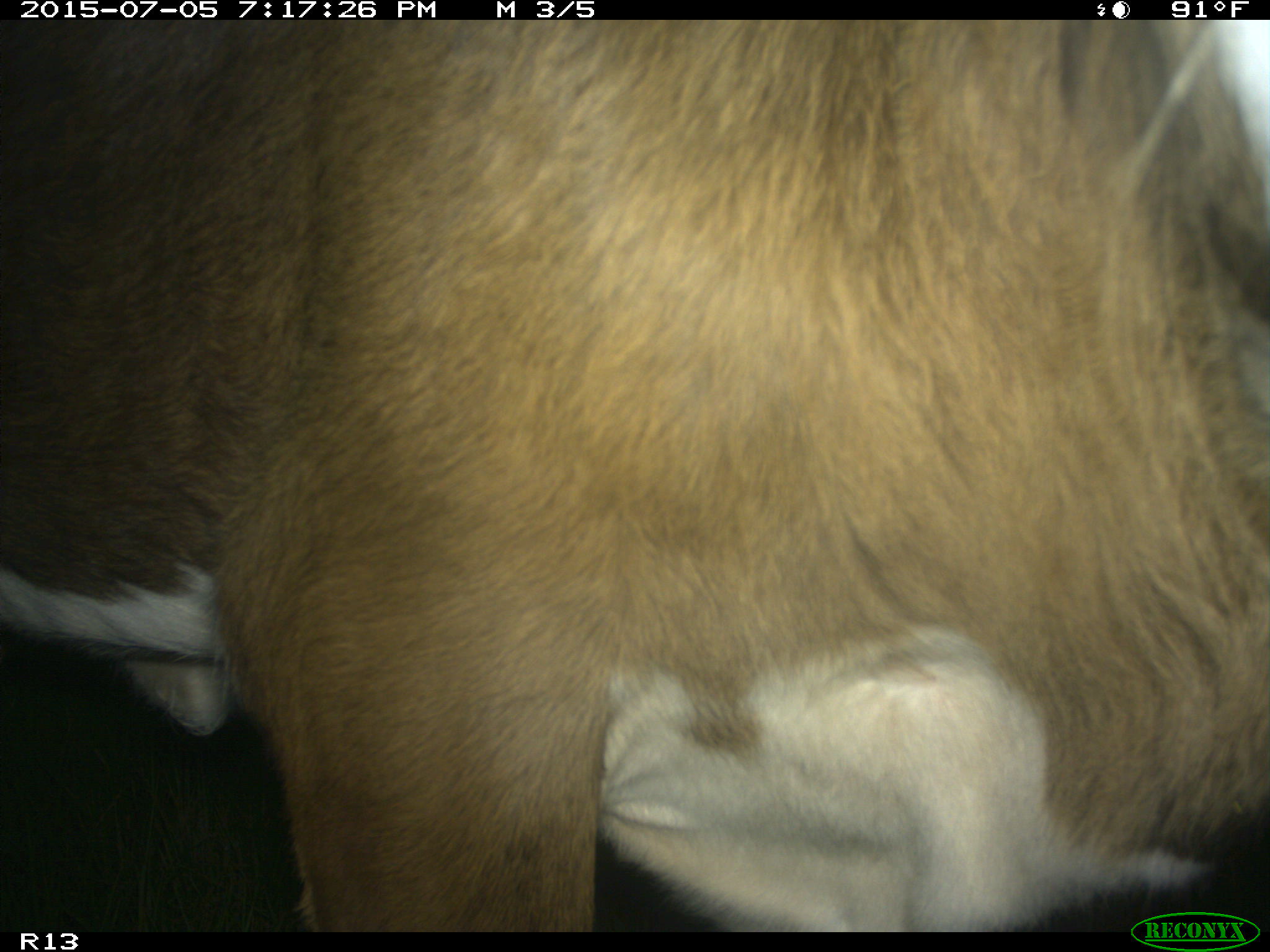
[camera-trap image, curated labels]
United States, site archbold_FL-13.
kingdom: Animalia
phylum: Chordata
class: Mammalia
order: Artiodactyla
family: Bovidae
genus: Bos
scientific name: Bos taurus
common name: domestic cow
Bos taurus (domestic cow).